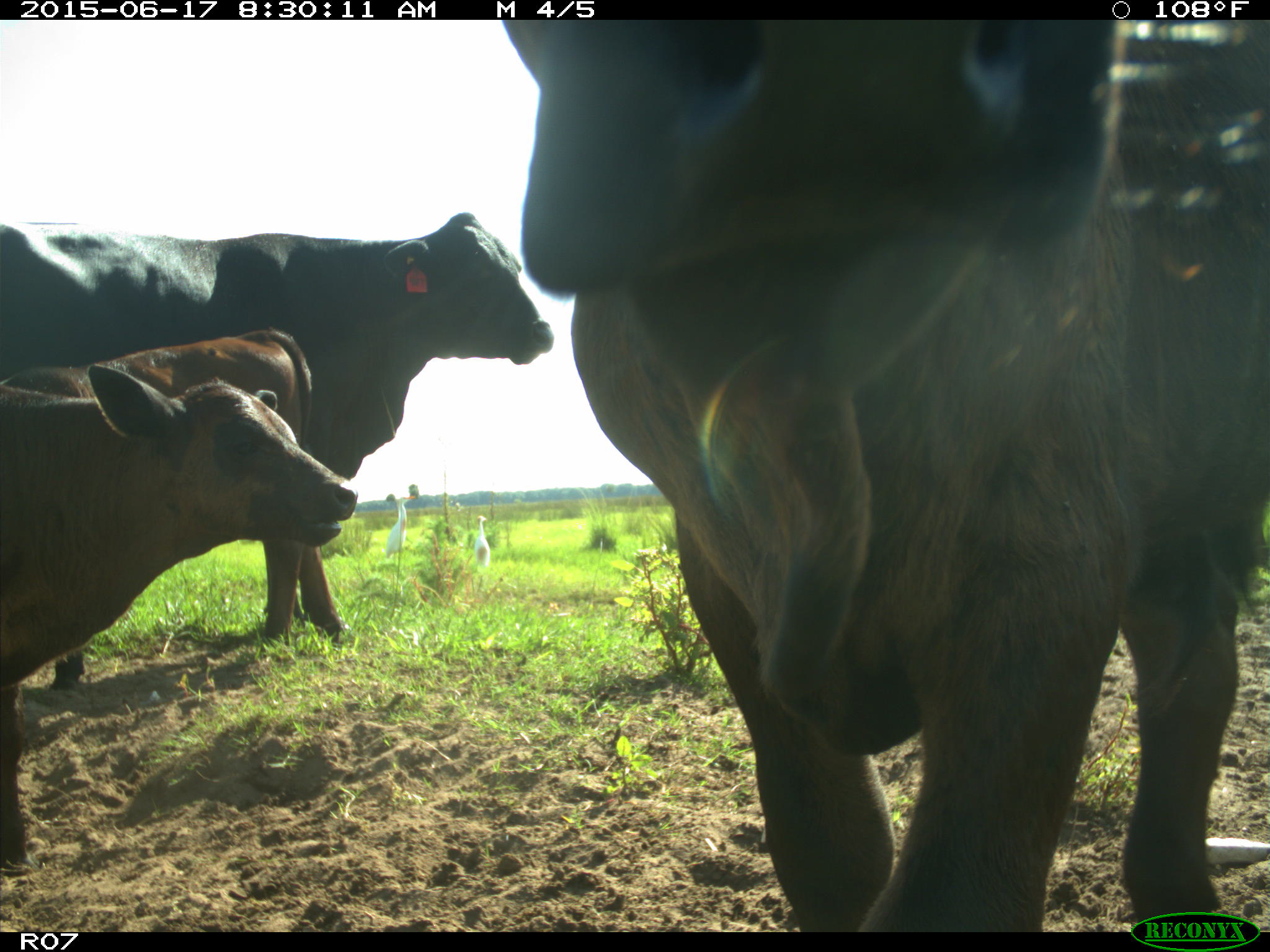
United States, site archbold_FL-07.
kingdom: Animalia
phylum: Chordata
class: Mammalia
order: Artiodactyla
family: Bovidae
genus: Bos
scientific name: Bos taurus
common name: domestic cow